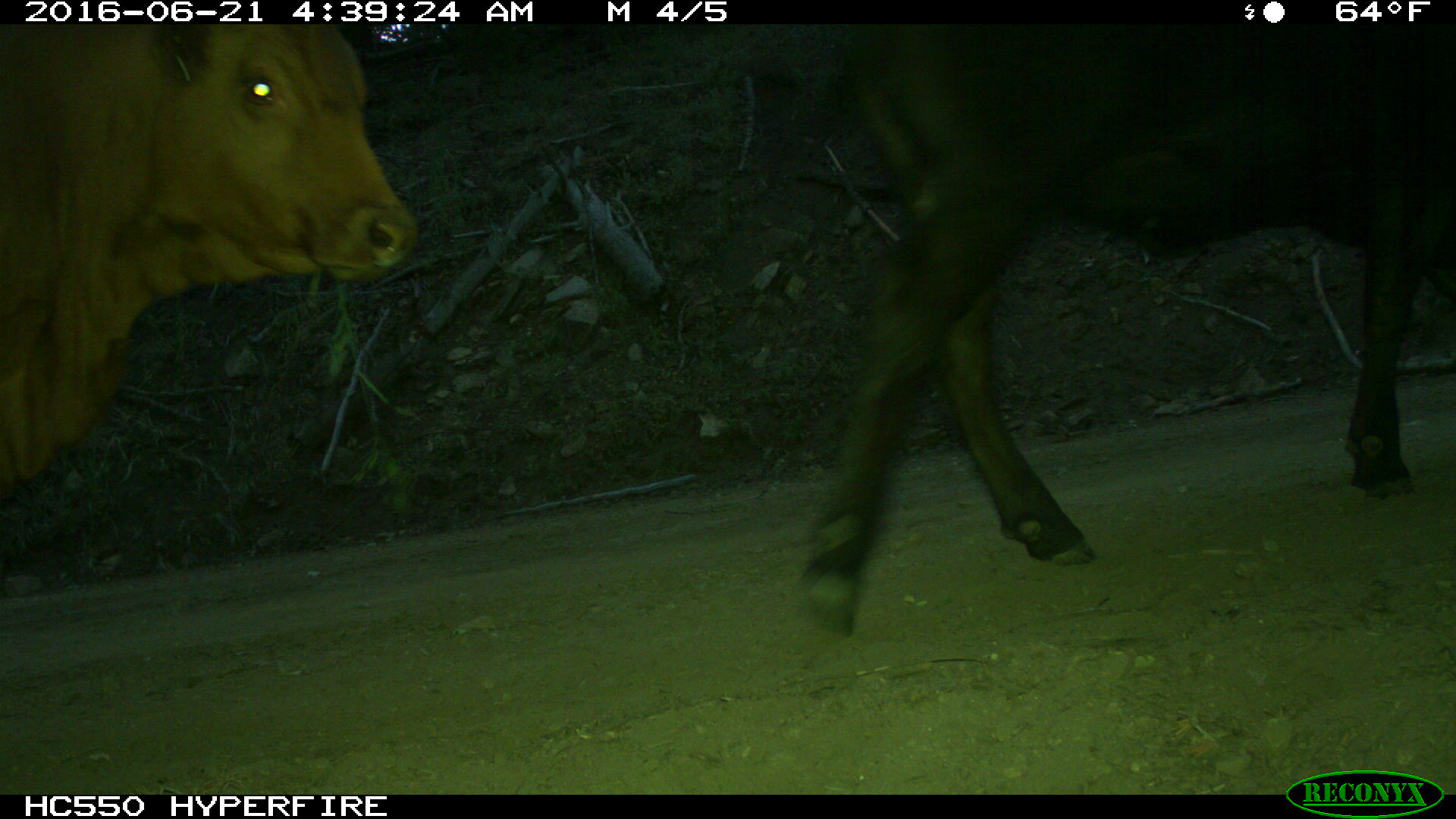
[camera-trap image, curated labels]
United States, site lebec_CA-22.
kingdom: Animalia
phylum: Chordata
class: Mammalia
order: Artiodactyla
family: Bovidae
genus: Bos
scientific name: Bos taurus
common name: domestic cow